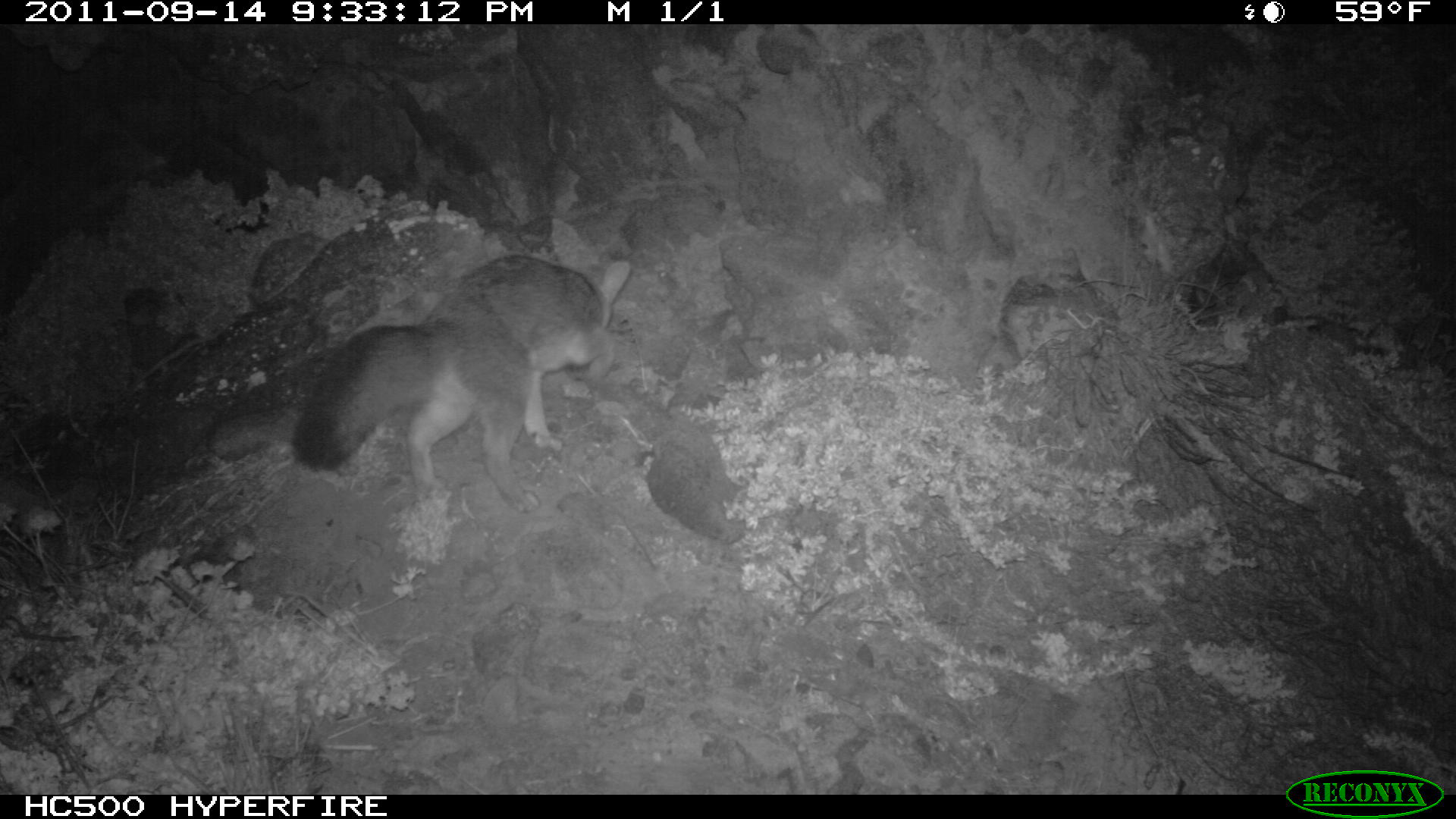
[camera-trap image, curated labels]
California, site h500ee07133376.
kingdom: Animalia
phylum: Chordata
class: Mammalia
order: Carnivora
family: Canidae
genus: Urocyon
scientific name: Urocyon littoralis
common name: island fox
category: fox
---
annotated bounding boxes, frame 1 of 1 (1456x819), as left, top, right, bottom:
fox: 290, 253, 632, 514